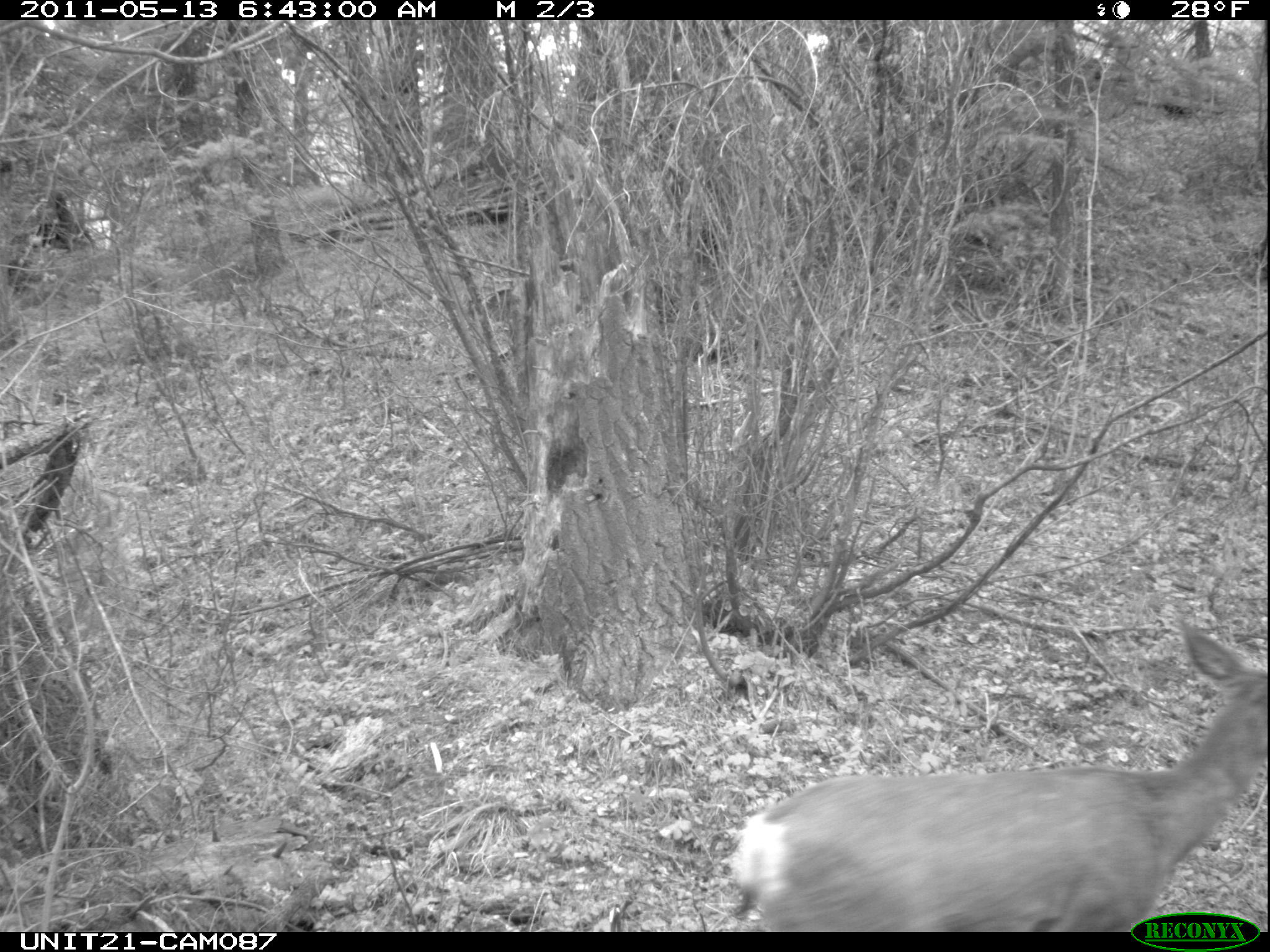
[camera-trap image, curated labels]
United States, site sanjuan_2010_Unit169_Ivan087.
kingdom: Animalia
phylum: Chordata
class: Mammalia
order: Artiodactyla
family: Cervidae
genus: Odocoileus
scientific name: Odocoileus hemionus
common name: mule deer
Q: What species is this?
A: Odocoileus hemionus (mule deer).